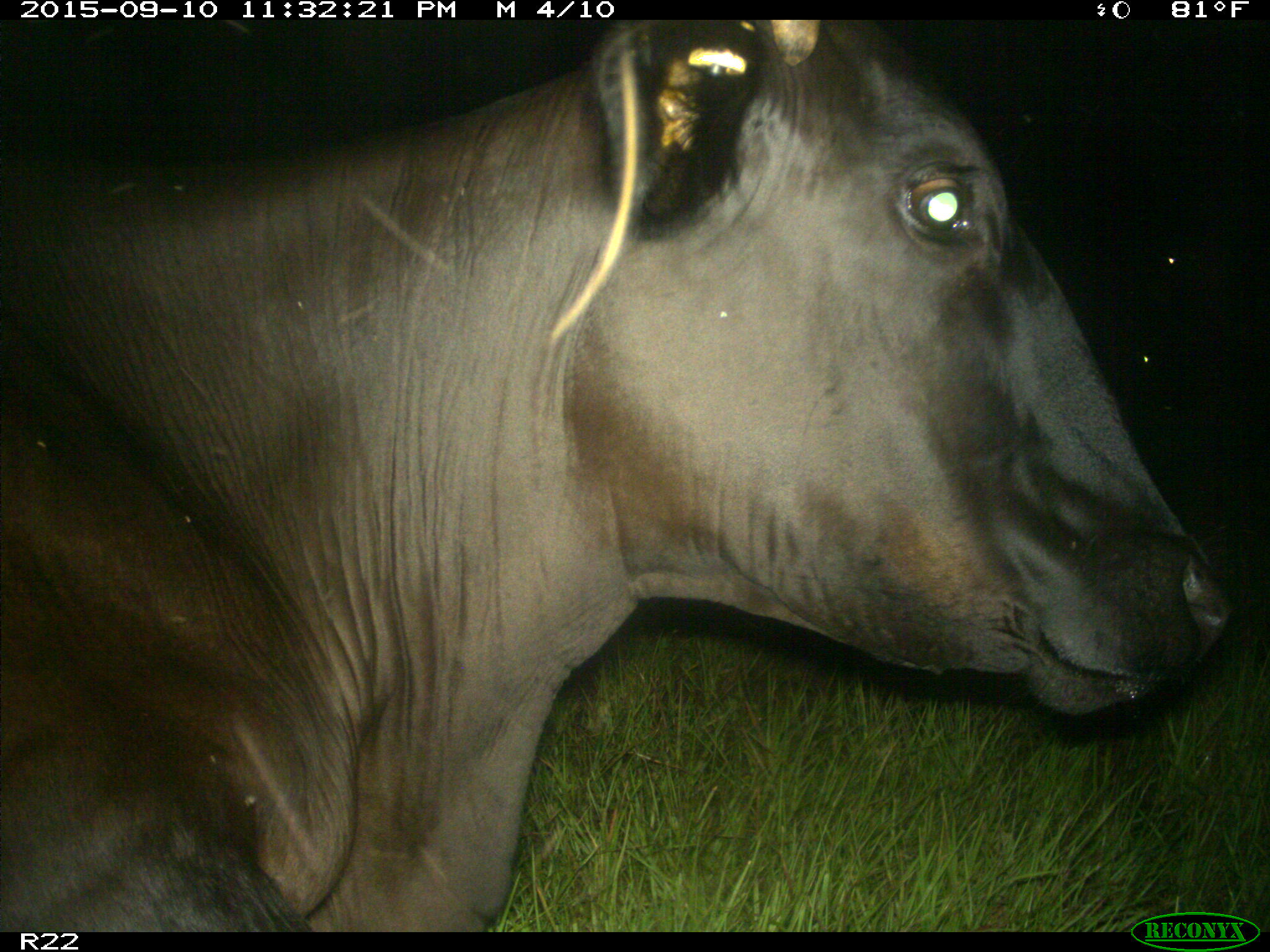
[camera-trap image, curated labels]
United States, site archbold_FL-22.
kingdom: Animalia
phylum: Chordata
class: Mammalia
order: Artiodactyla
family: Bovidae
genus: Bos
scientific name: Bos taurus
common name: domestic cow